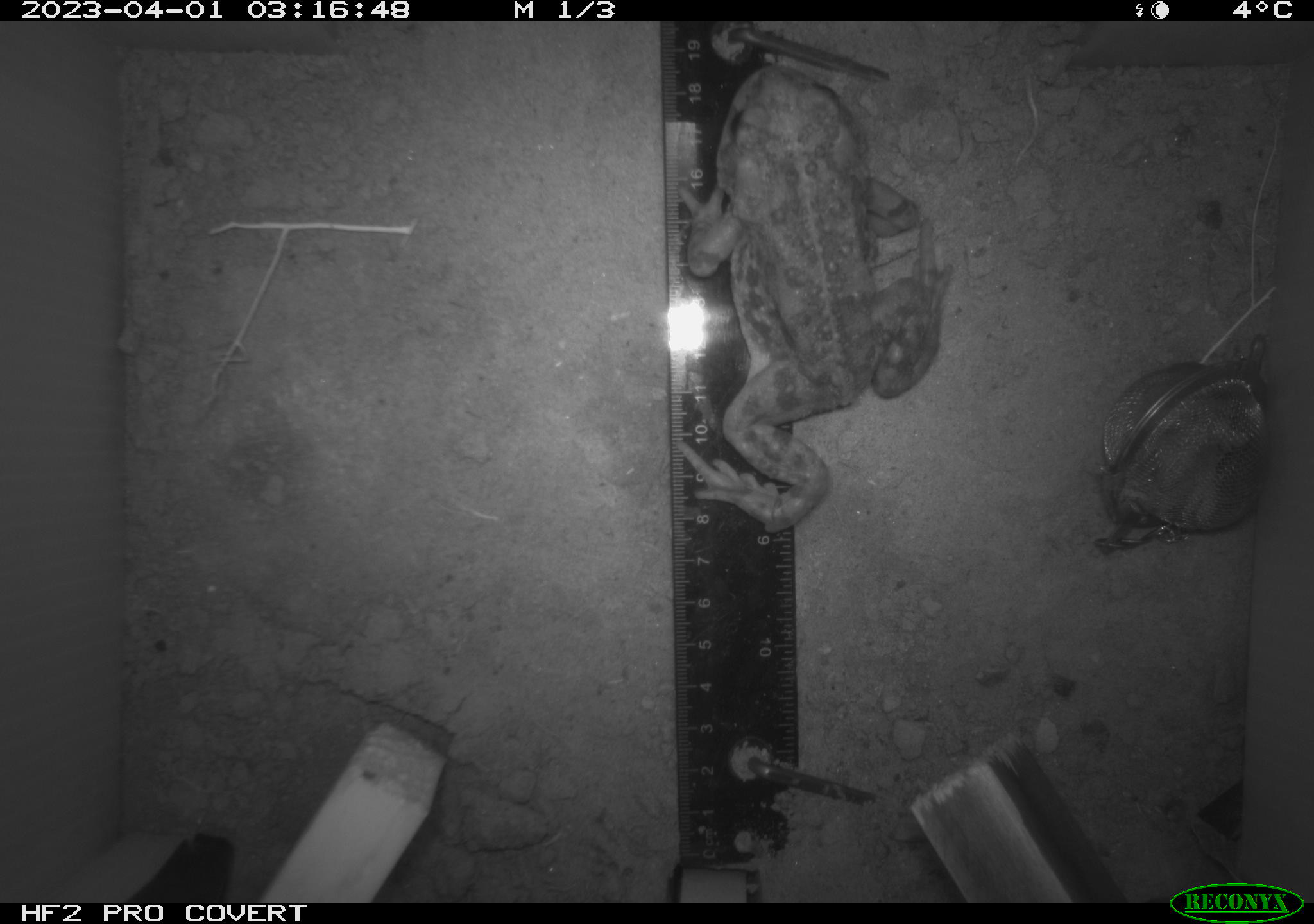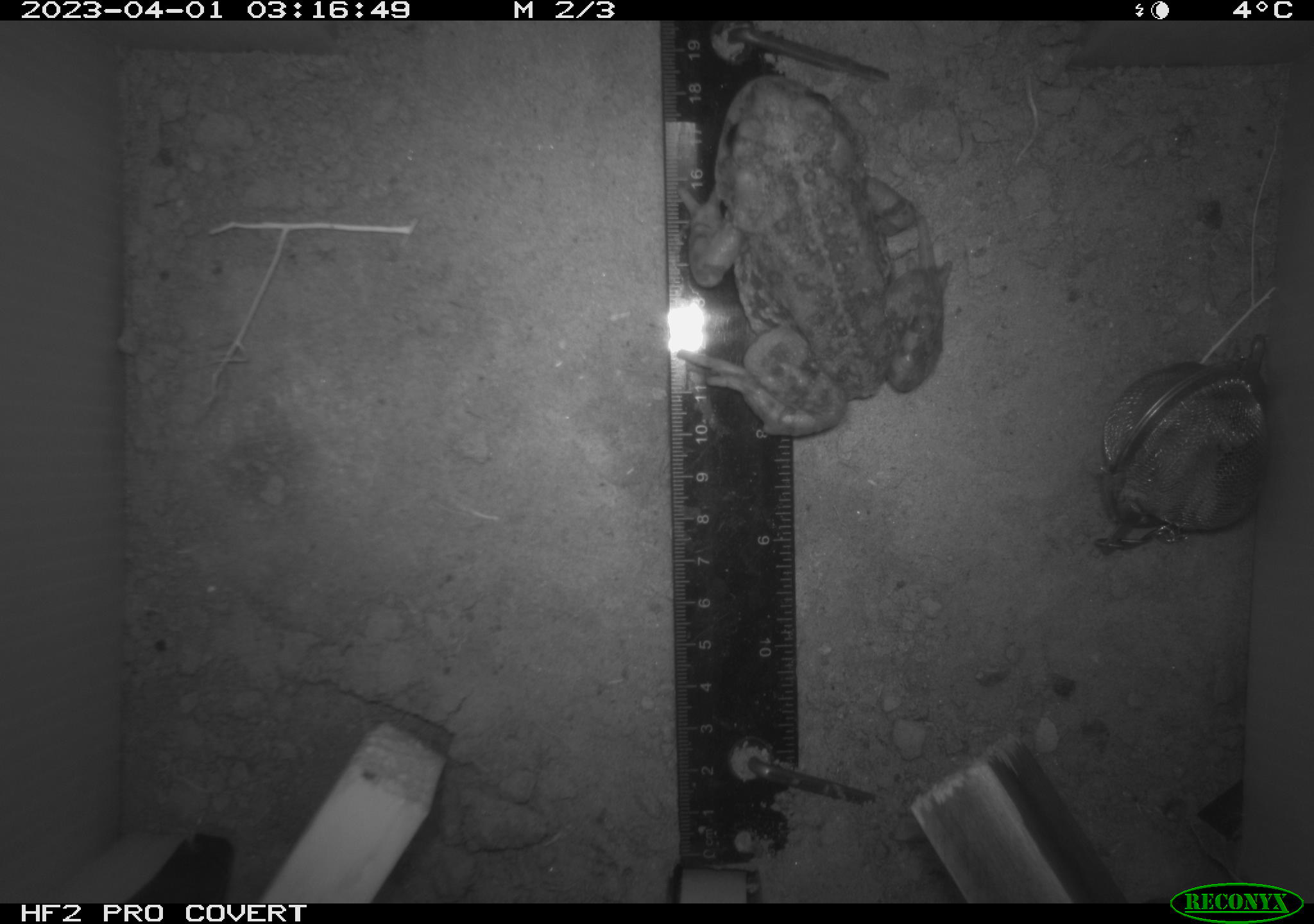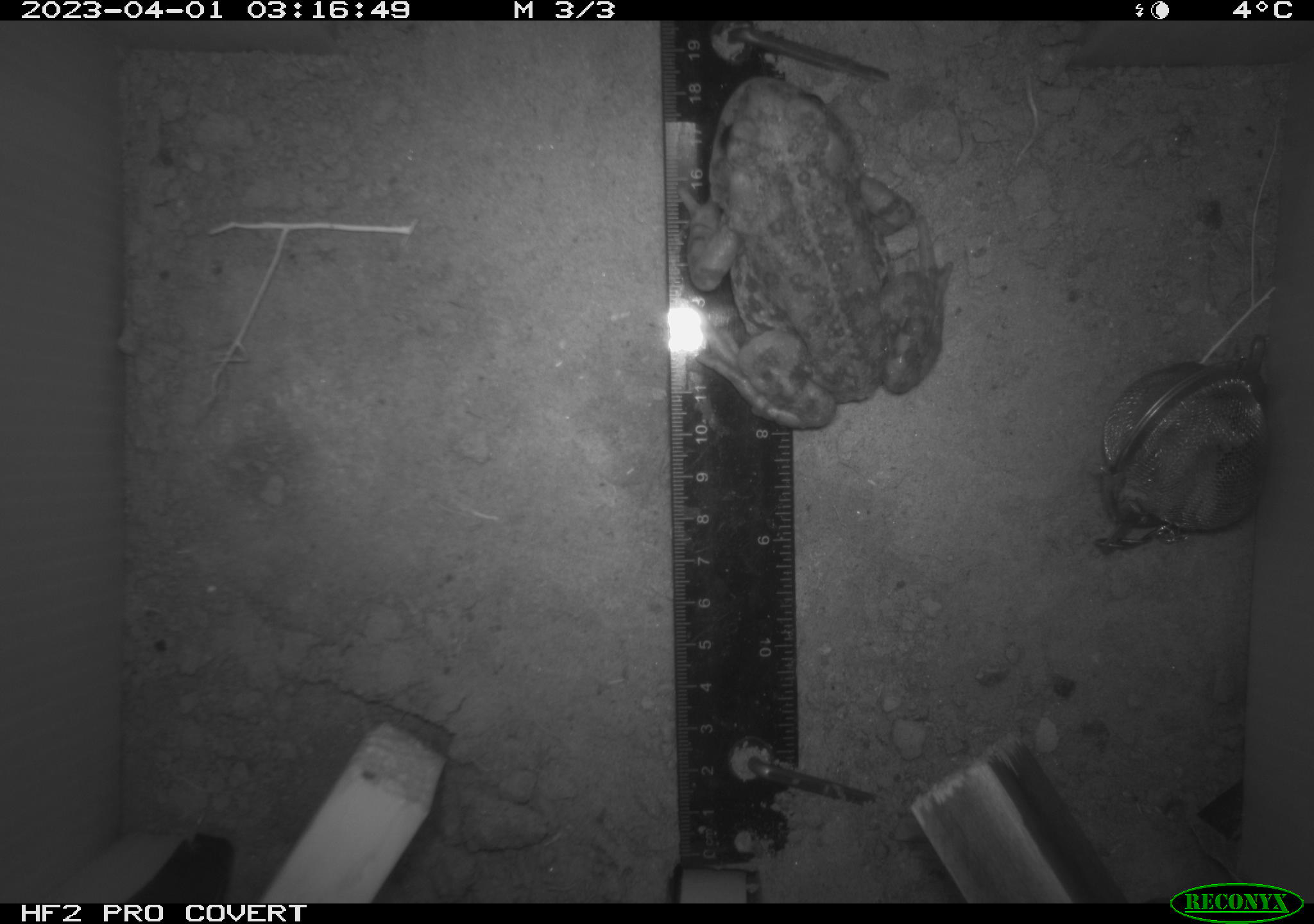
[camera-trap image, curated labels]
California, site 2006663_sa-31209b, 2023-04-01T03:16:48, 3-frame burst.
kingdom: Animalia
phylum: Chordata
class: Amphibia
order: Anura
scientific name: Anura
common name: frogs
Frogs (Anura).